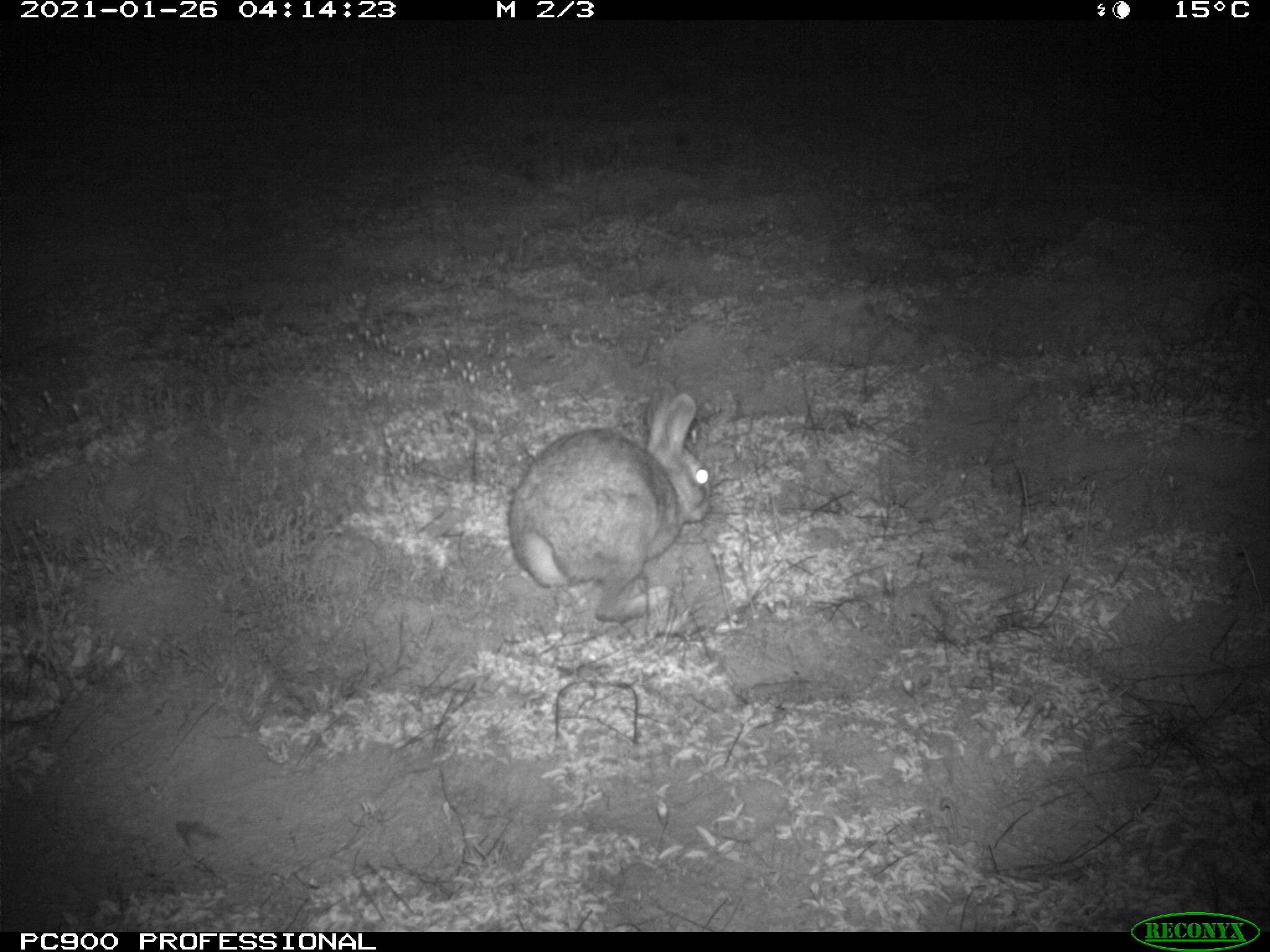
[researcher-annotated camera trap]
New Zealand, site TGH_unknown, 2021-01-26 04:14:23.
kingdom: Animalia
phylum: Chordata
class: Mammalia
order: Lagomorpha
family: Leporidae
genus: Oryctolagus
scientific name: Oryctolagus cuniculus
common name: european rabbit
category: rabbit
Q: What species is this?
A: Rabbit (european rabbit) (Oryctolagus cuniculus).